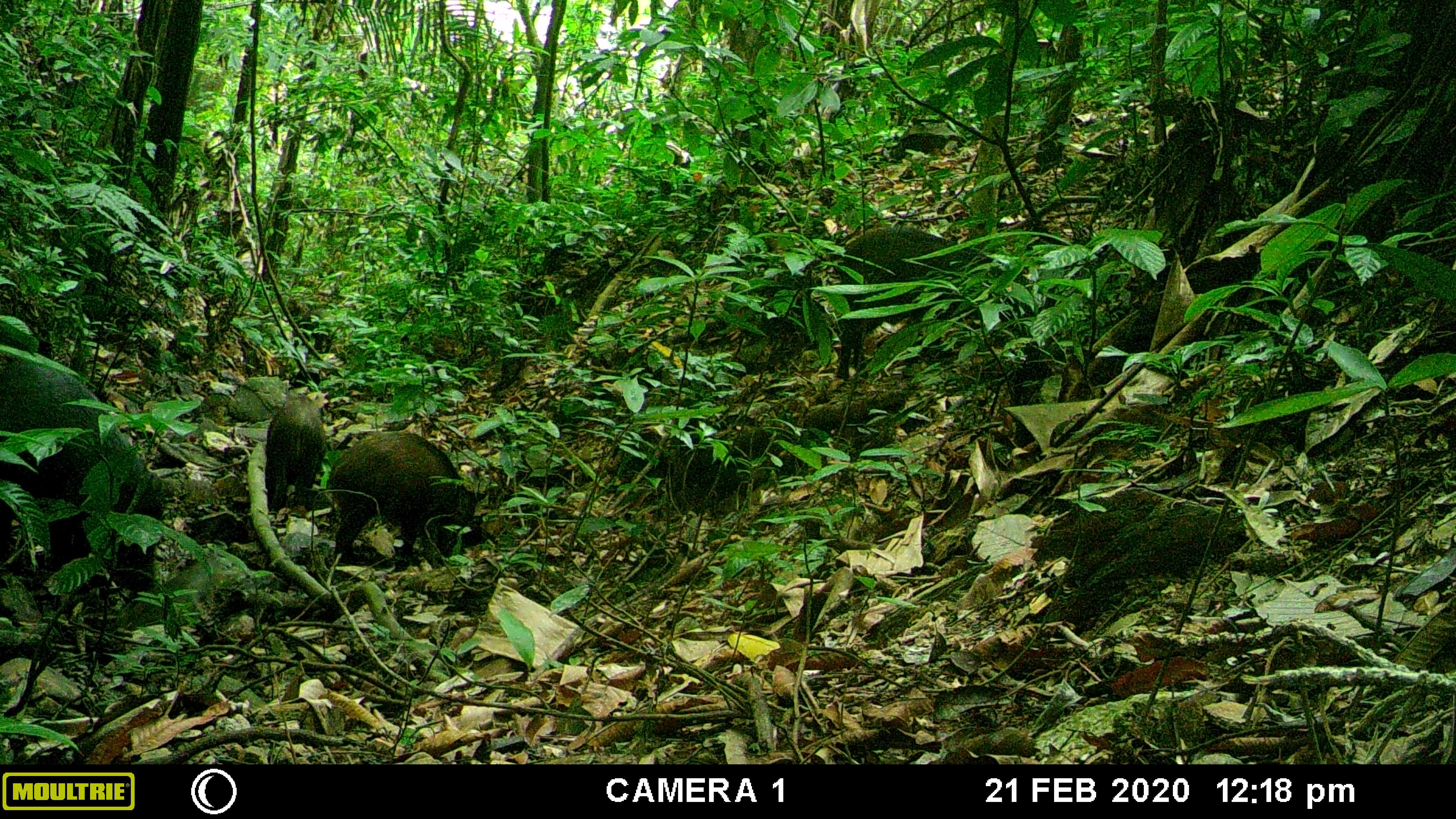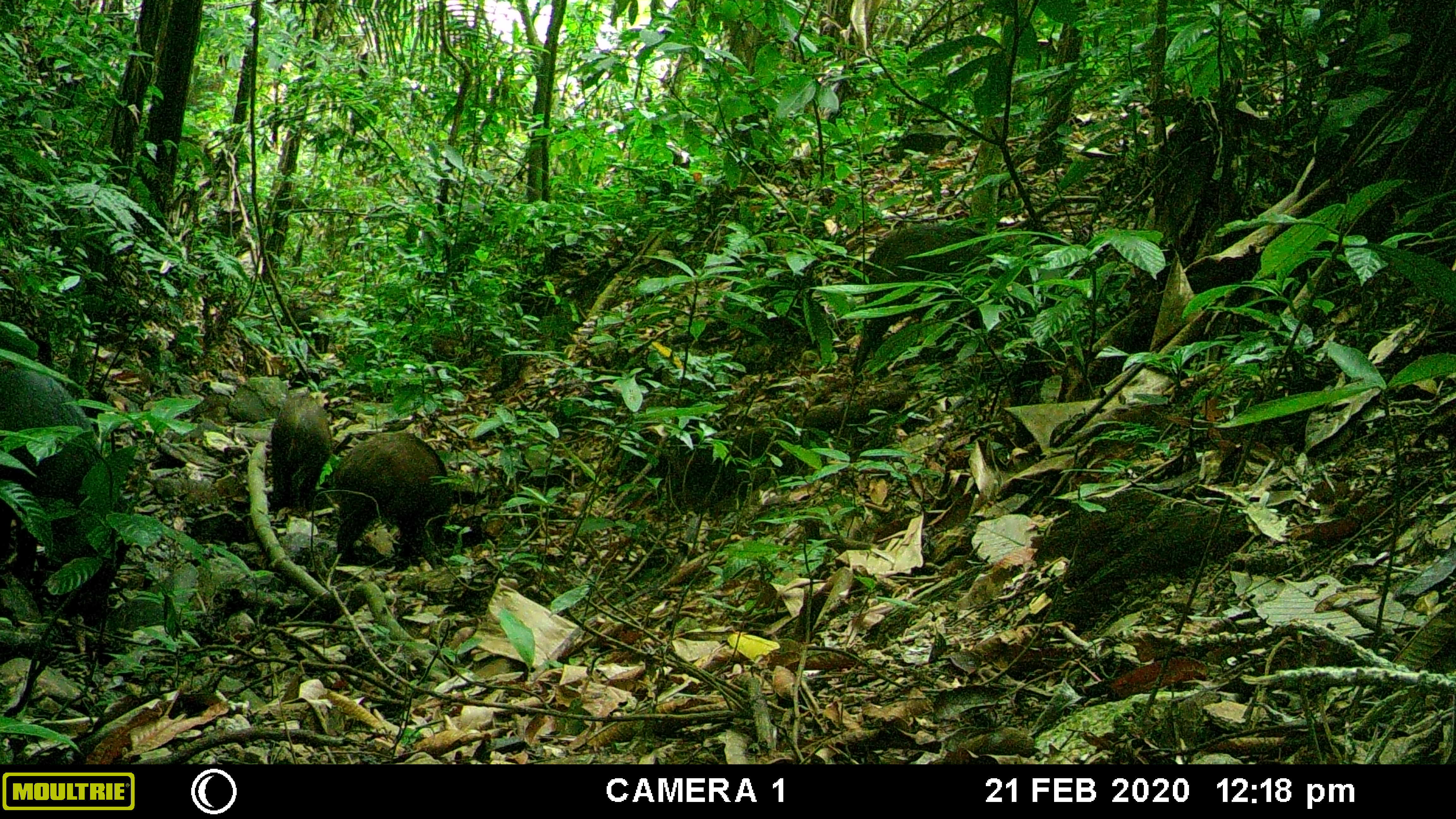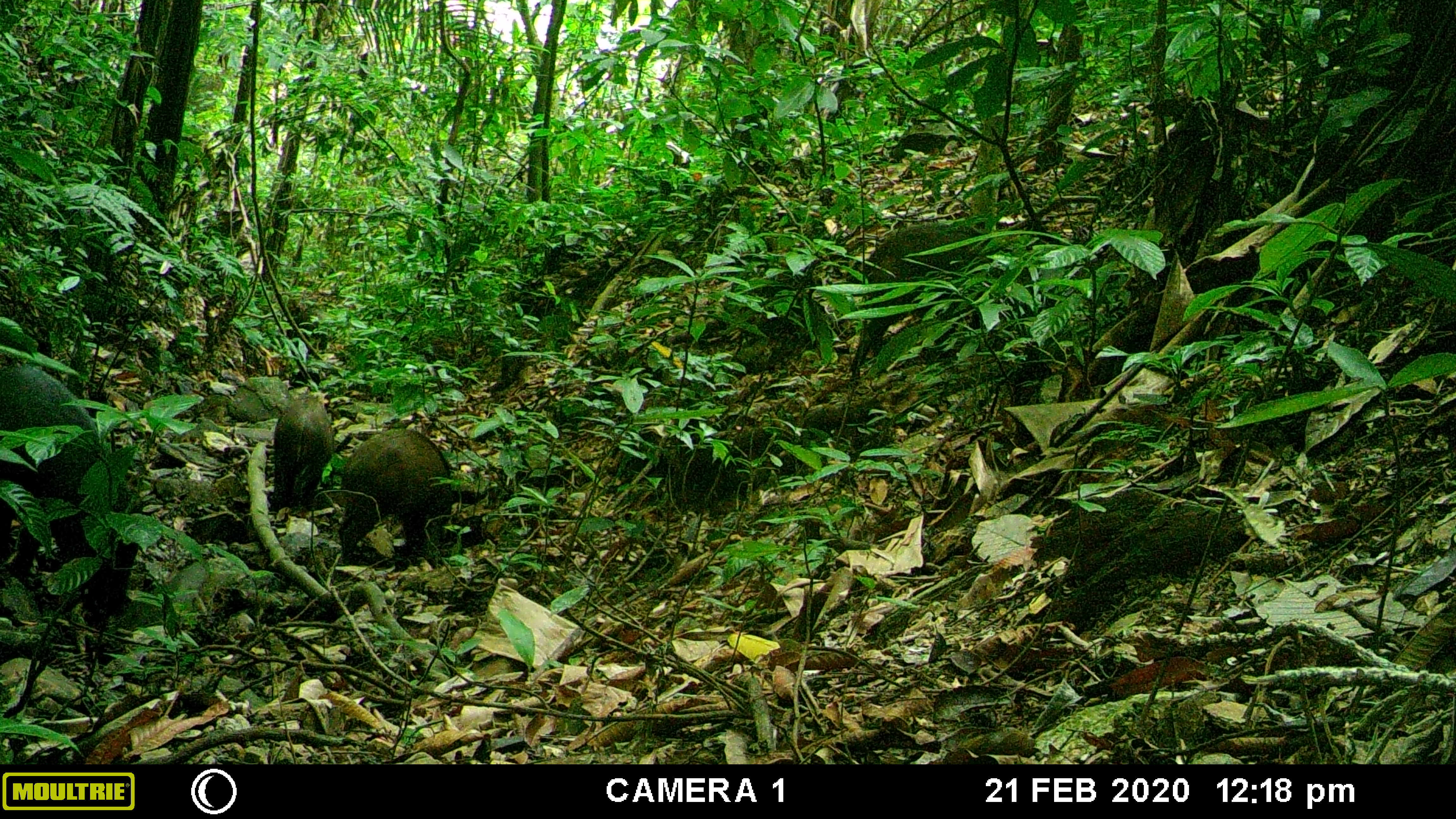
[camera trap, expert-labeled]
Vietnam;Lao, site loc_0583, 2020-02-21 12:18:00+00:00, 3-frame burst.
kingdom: Animalia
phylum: Chordata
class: Mammalia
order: Artiodactyla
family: Suidae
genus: Sus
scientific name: Sus scrofa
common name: eurasian wild pig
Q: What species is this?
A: Eurasian wild pig (Sus scrofa).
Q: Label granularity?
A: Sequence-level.